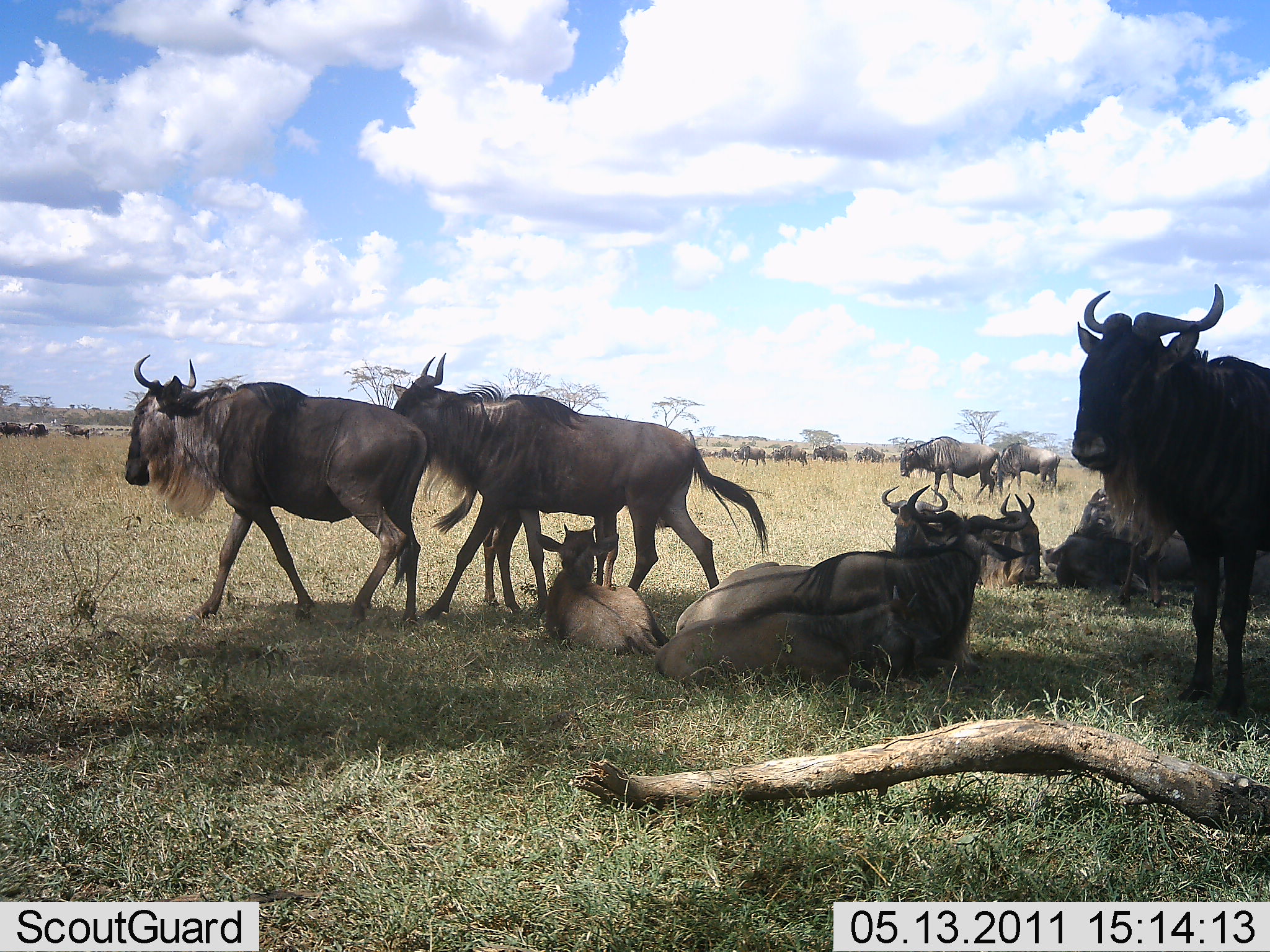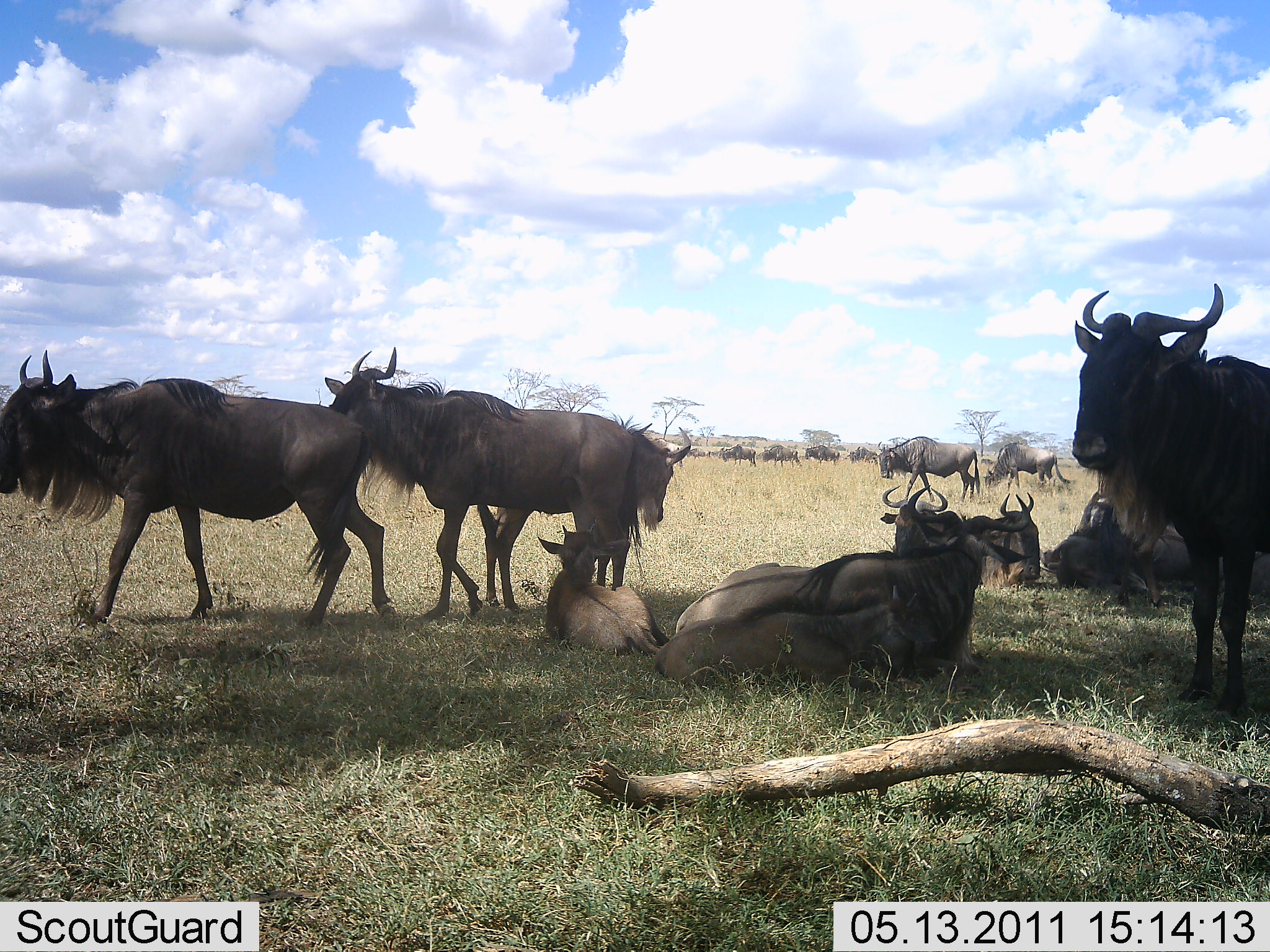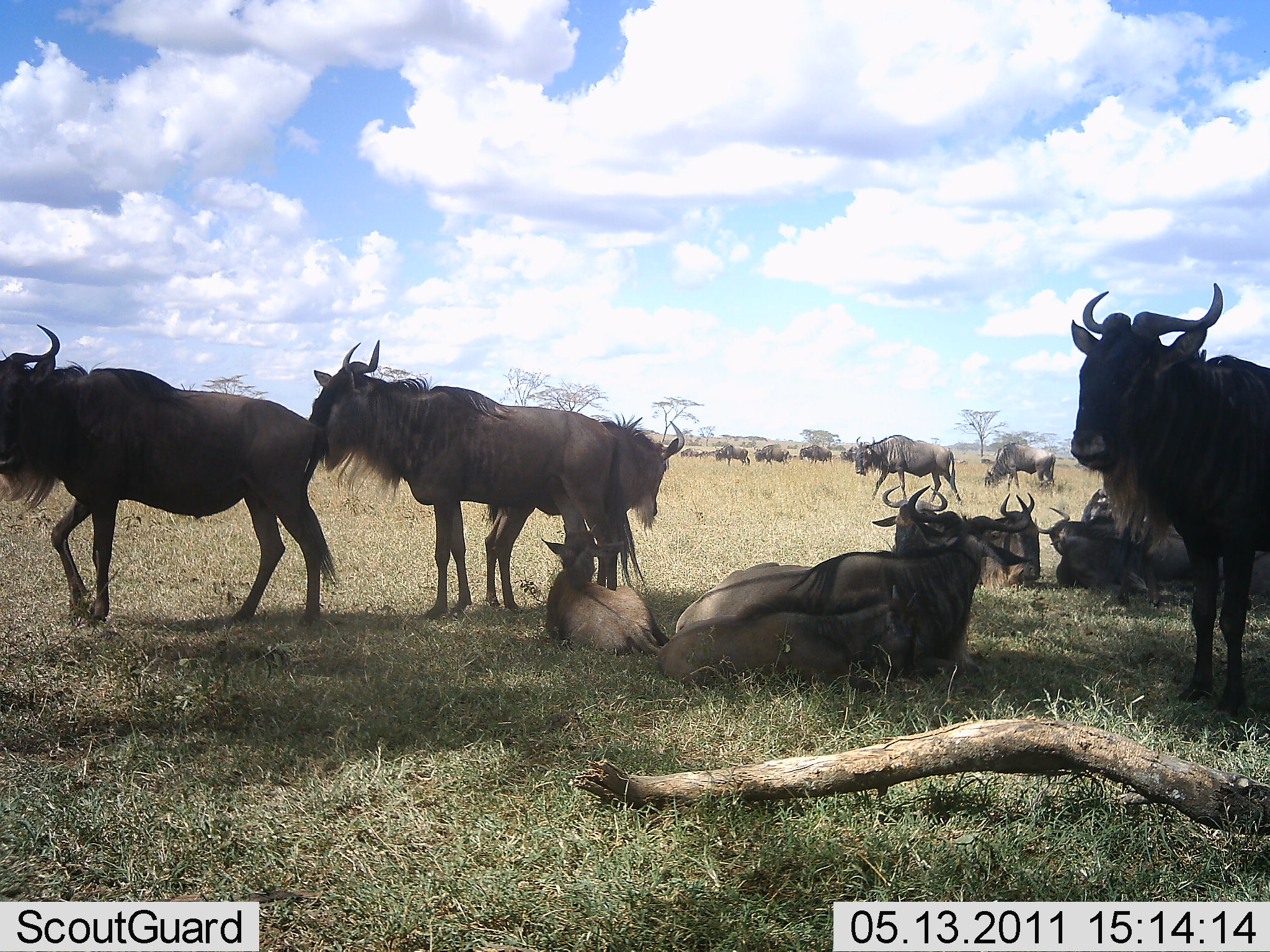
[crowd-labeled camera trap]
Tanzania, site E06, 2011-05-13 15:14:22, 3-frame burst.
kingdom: Animalia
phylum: Chordata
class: Mammalia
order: Artiodactyla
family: Bovidae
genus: Connochaetes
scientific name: Connochaetes taurinus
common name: blue wildebeest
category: wildebeest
Wildebeest (blue wildebeest) (Connochaetes taurinus), count 11-50. Behavior (volunteer vote fractions): standing 85%, resting 100%, moving 77%, interacting 8%. Young present (vote fraction): 62%. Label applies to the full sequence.